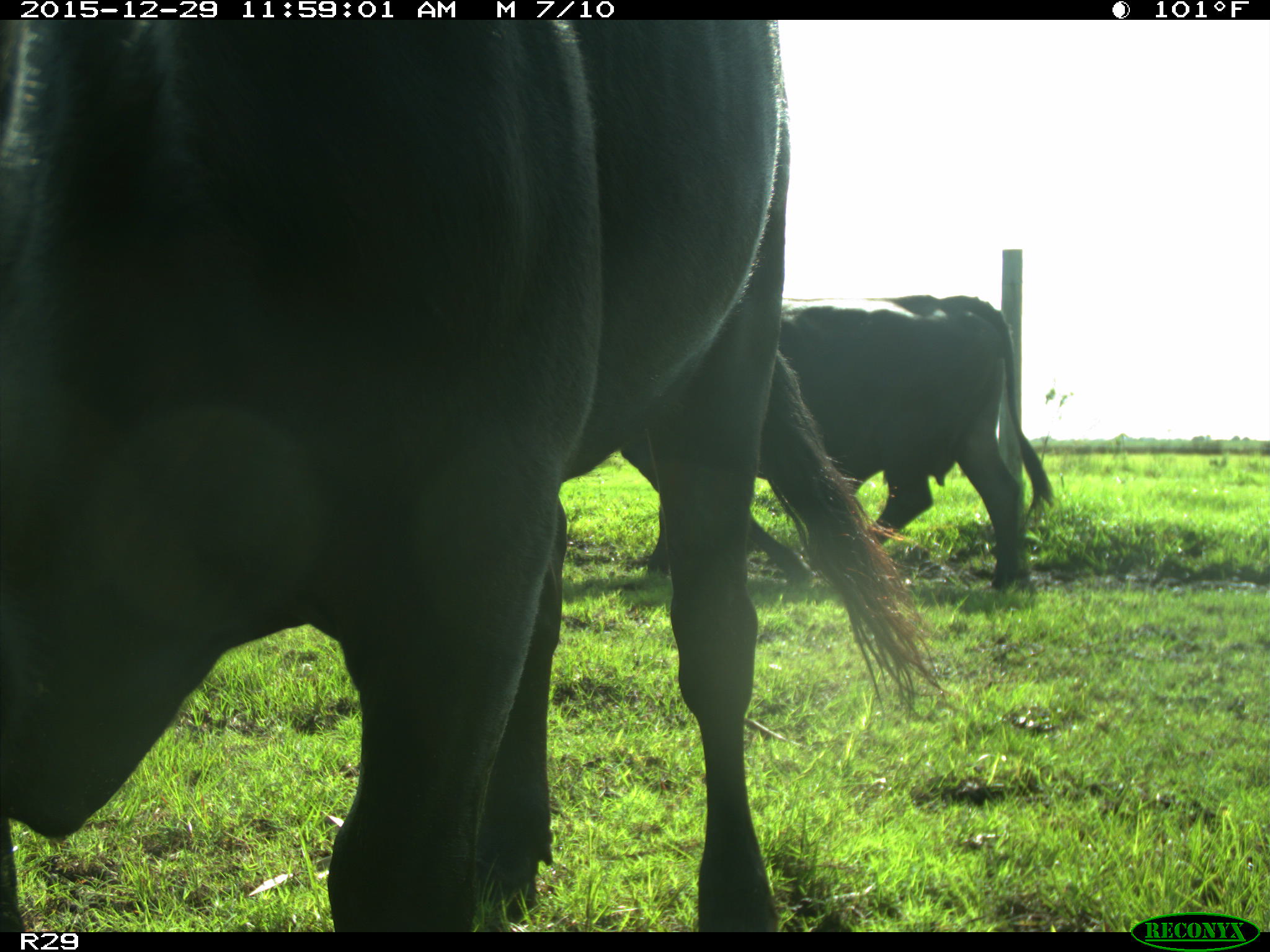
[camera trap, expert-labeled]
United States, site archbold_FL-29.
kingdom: Animalia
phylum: Chordata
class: Mammalia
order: Artiodactyla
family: Bovidae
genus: Bos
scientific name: Bos taurus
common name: domestic cow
Bos taurus (domestic cow).